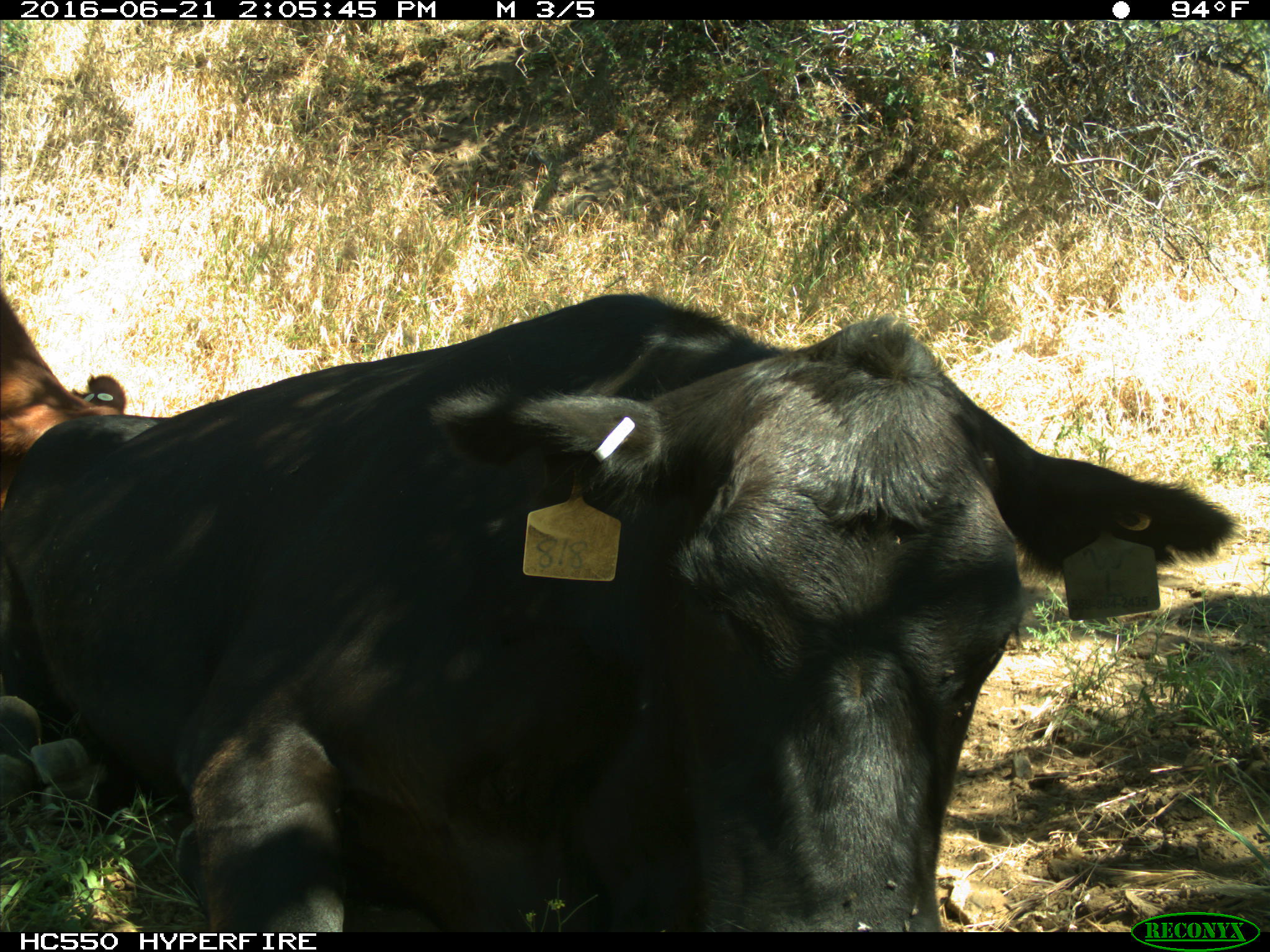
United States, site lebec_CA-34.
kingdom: Animalia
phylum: Chordata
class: Mammalia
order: Artiodactyla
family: Bovidae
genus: Bos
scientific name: Bos taurus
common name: domestic cow